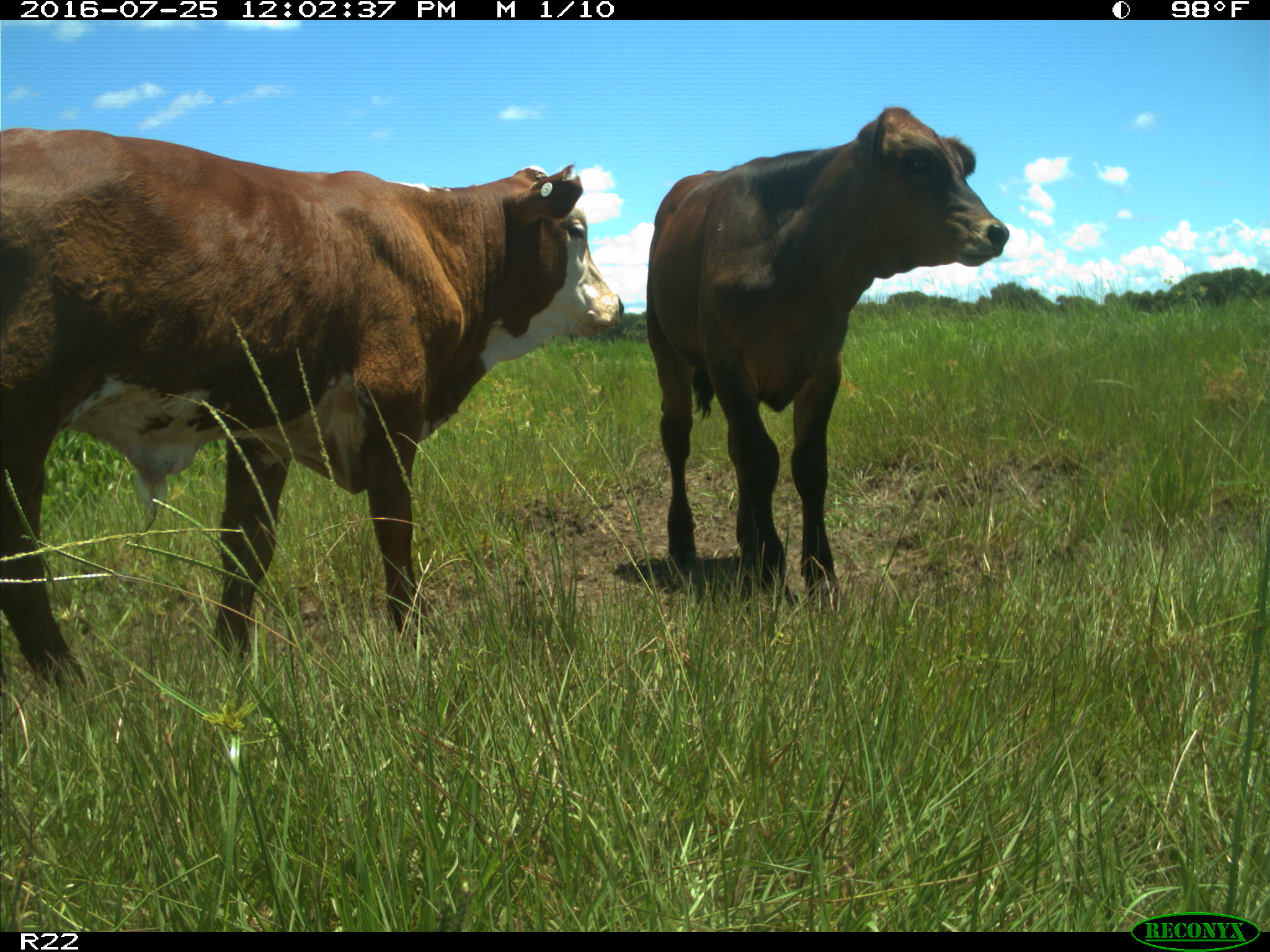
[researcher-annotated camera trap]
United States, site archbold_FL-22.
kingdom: Animalia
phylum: Chordata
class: Mammalia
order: Artiodactyla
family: Bovidae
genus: Bos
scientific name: Bos taurus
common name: domestic cow